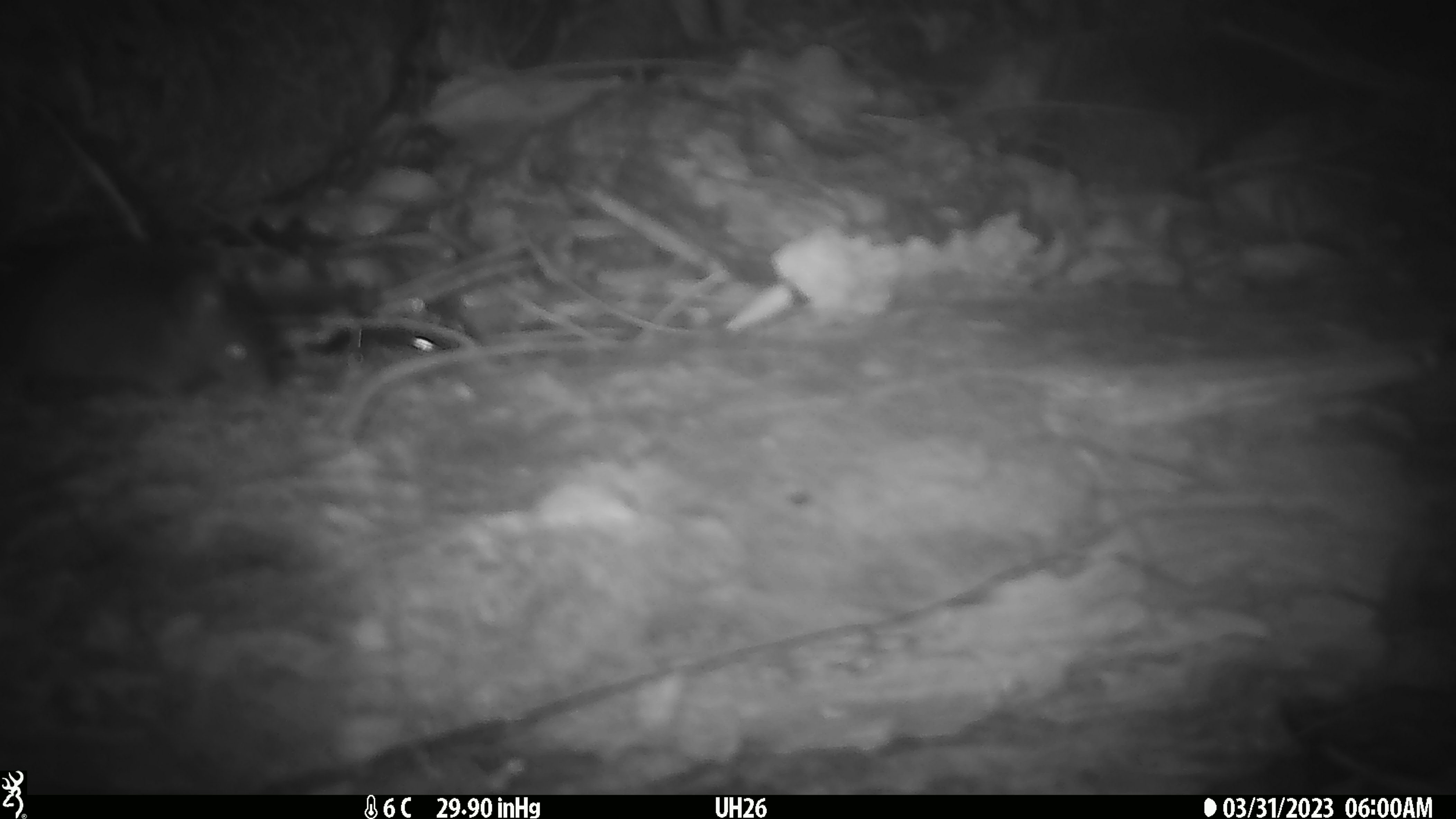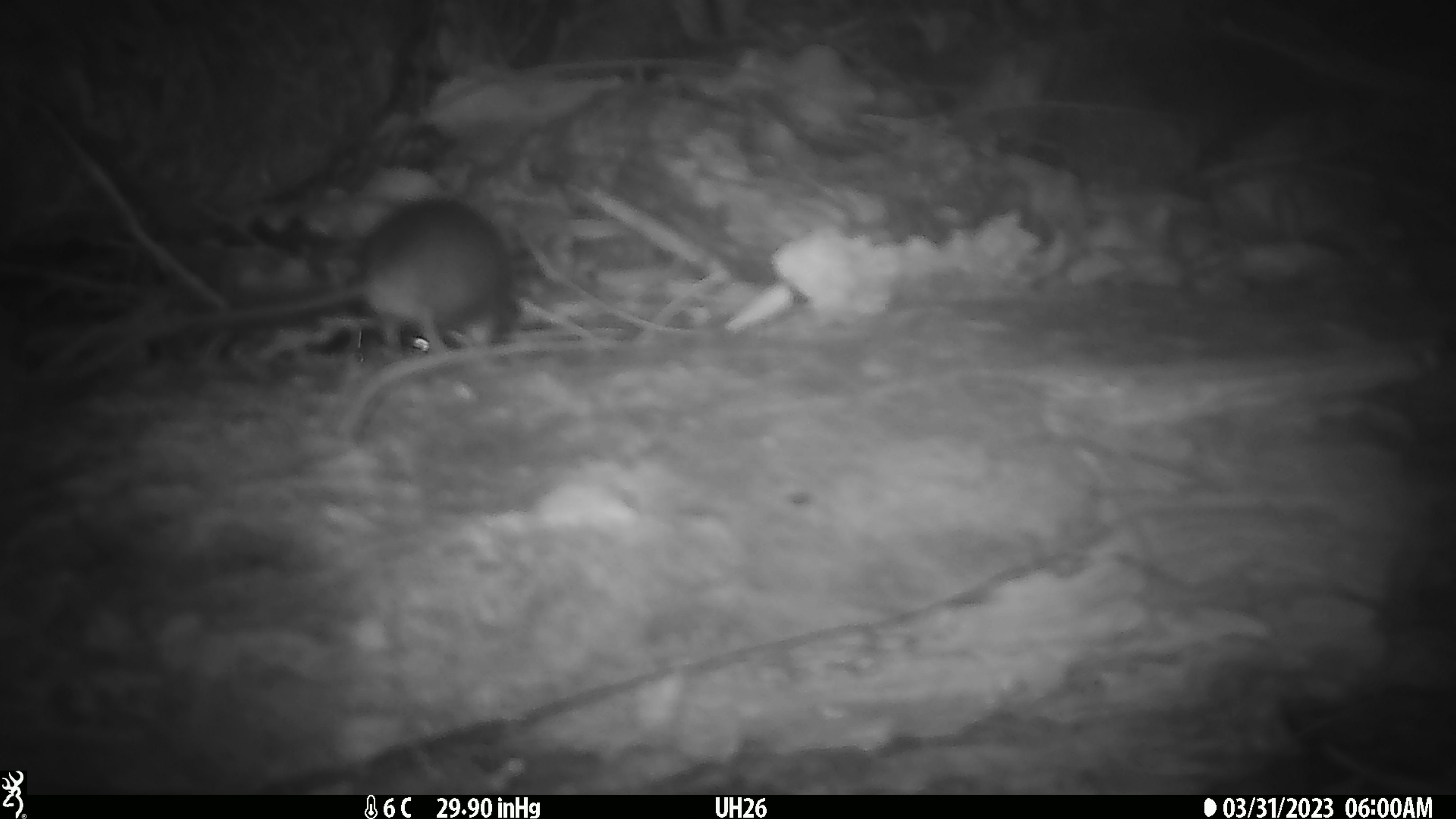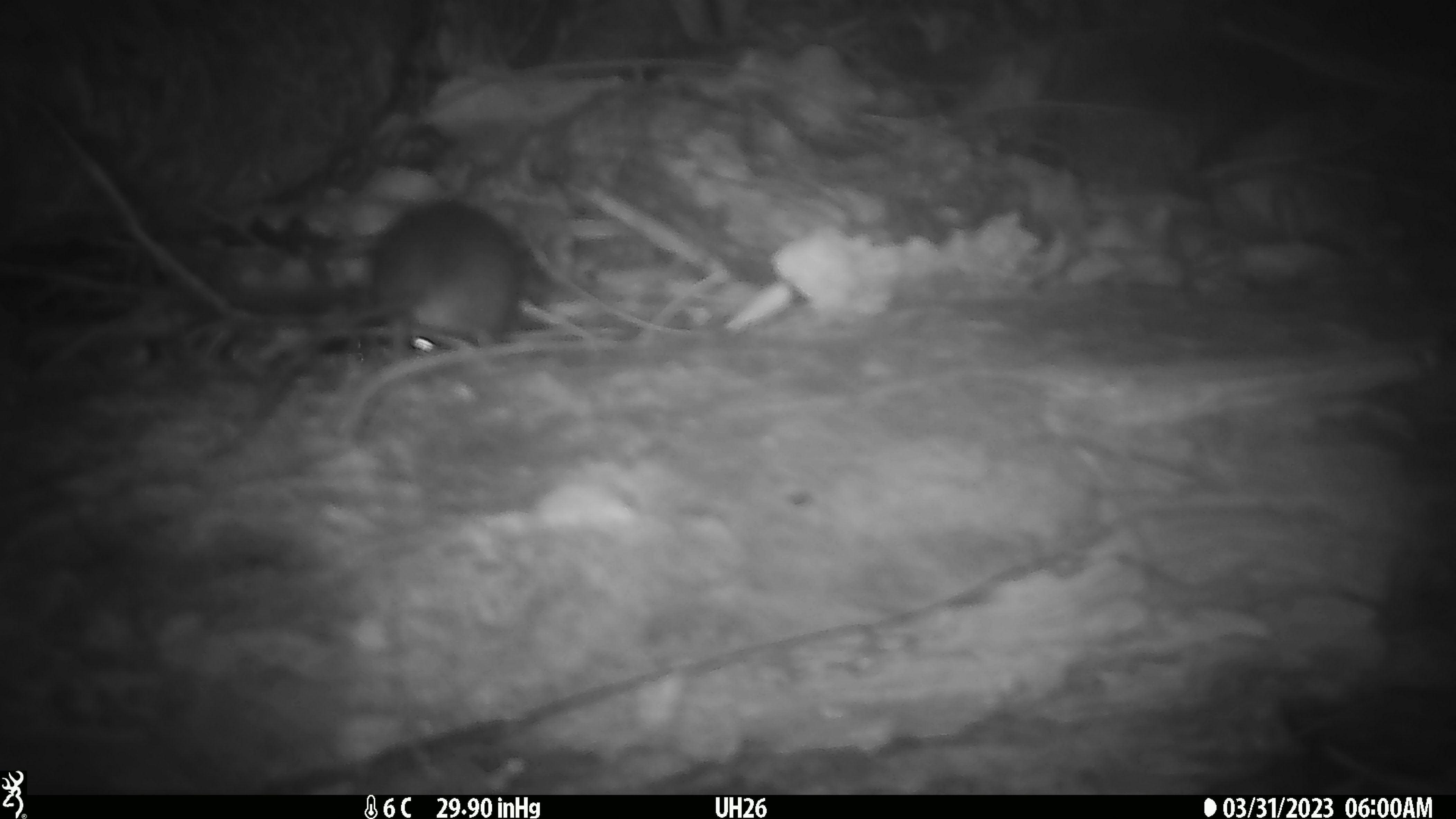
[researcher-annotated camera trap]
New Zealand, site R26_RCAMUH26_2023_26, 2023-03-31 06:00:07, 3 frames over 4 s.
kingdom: Animalia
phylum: Chordata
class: Mammalia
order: Rodentia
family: Muridae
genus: Mus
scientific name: Mus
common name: mouse